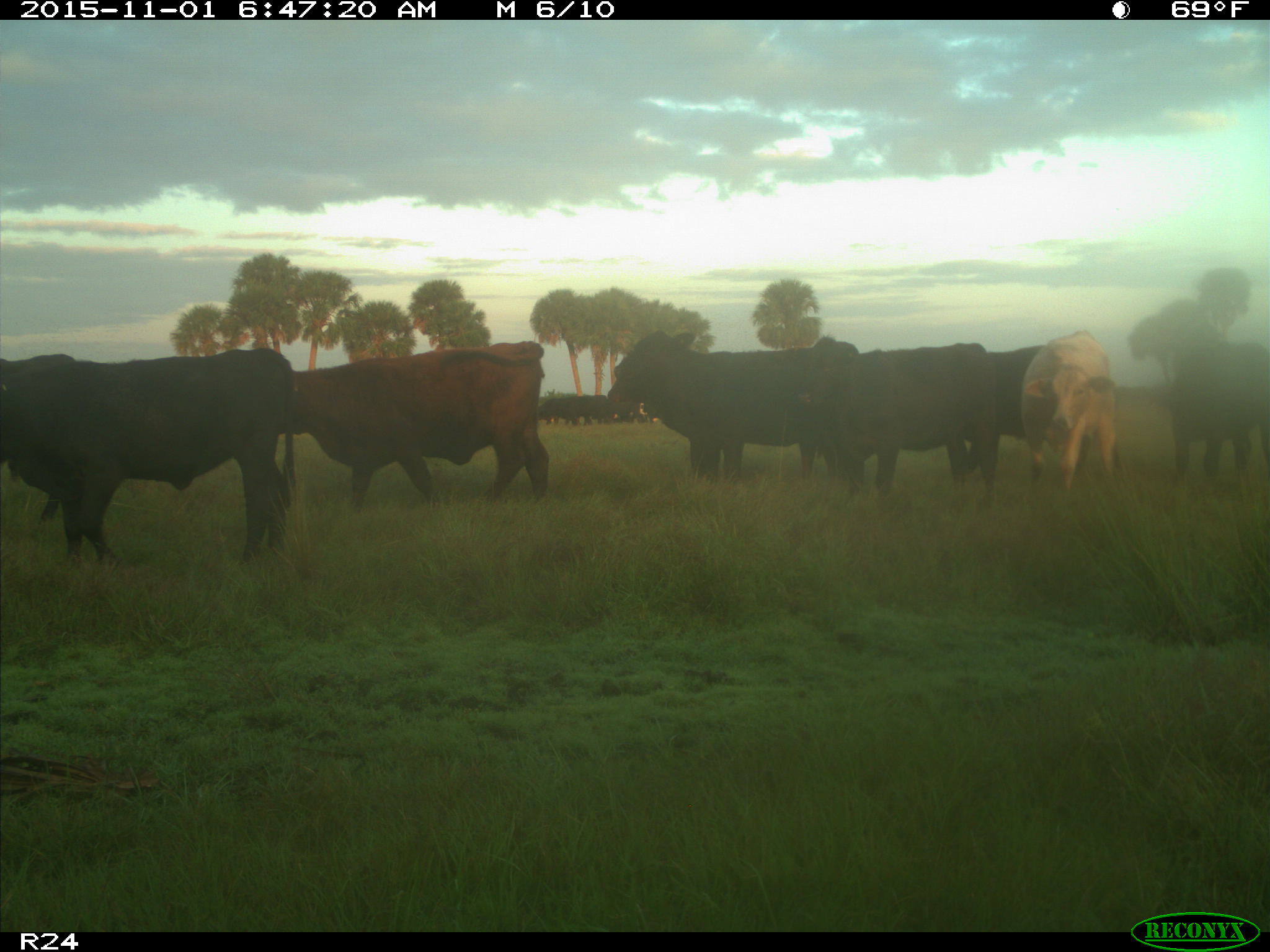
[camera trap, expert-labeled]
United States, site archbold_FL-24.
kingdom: Animalia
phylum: Chordata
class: Mammalia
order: Artiodactyla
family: Bovidae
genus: Bos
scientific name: Bos taurus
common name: domestic cow